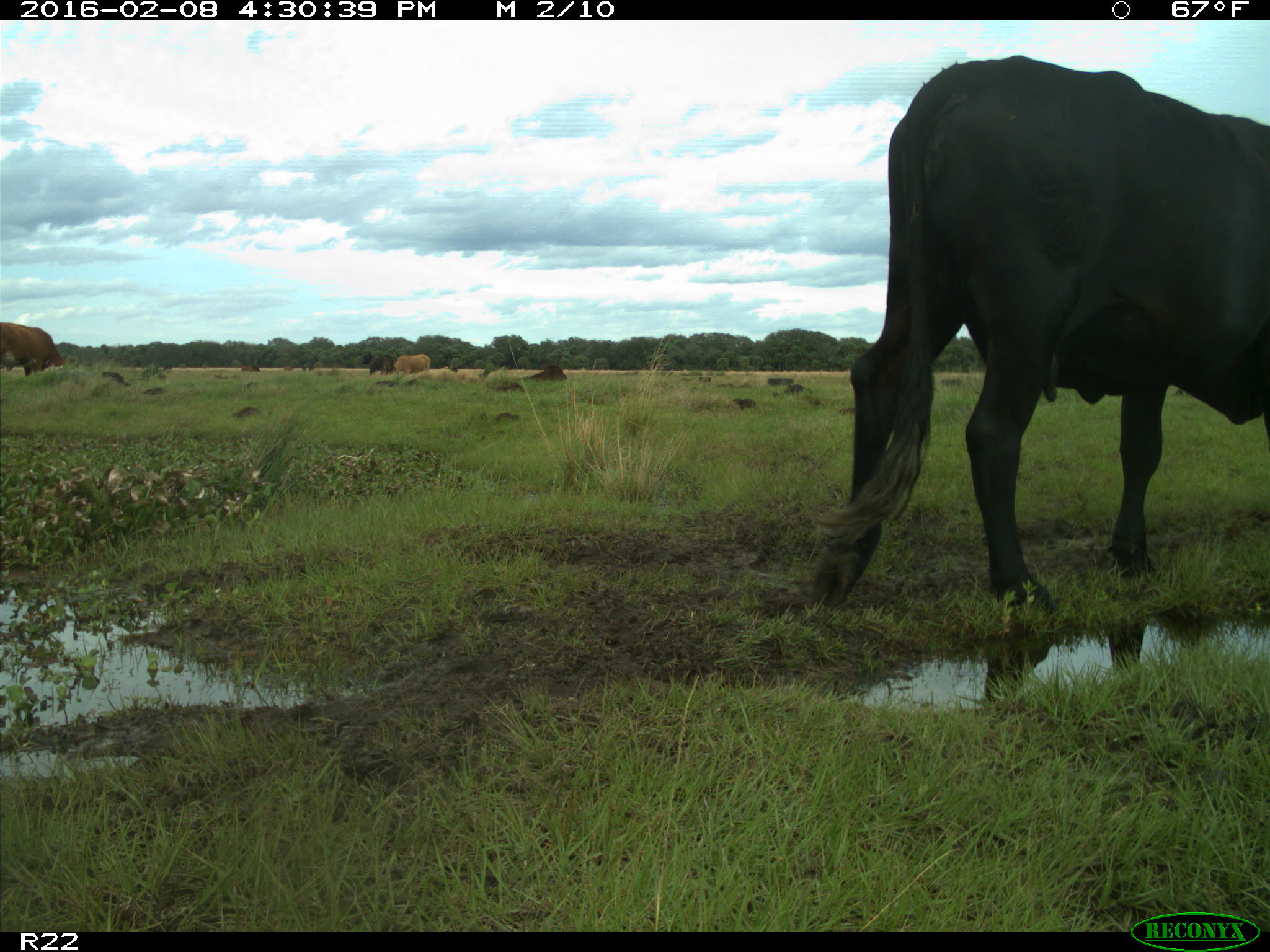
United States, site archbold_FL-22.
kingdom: Animalia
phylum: Chordata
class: Mammalia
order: Artiodactyla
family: Bovidae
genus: Bos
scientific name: Bos taurus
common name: domestic cow